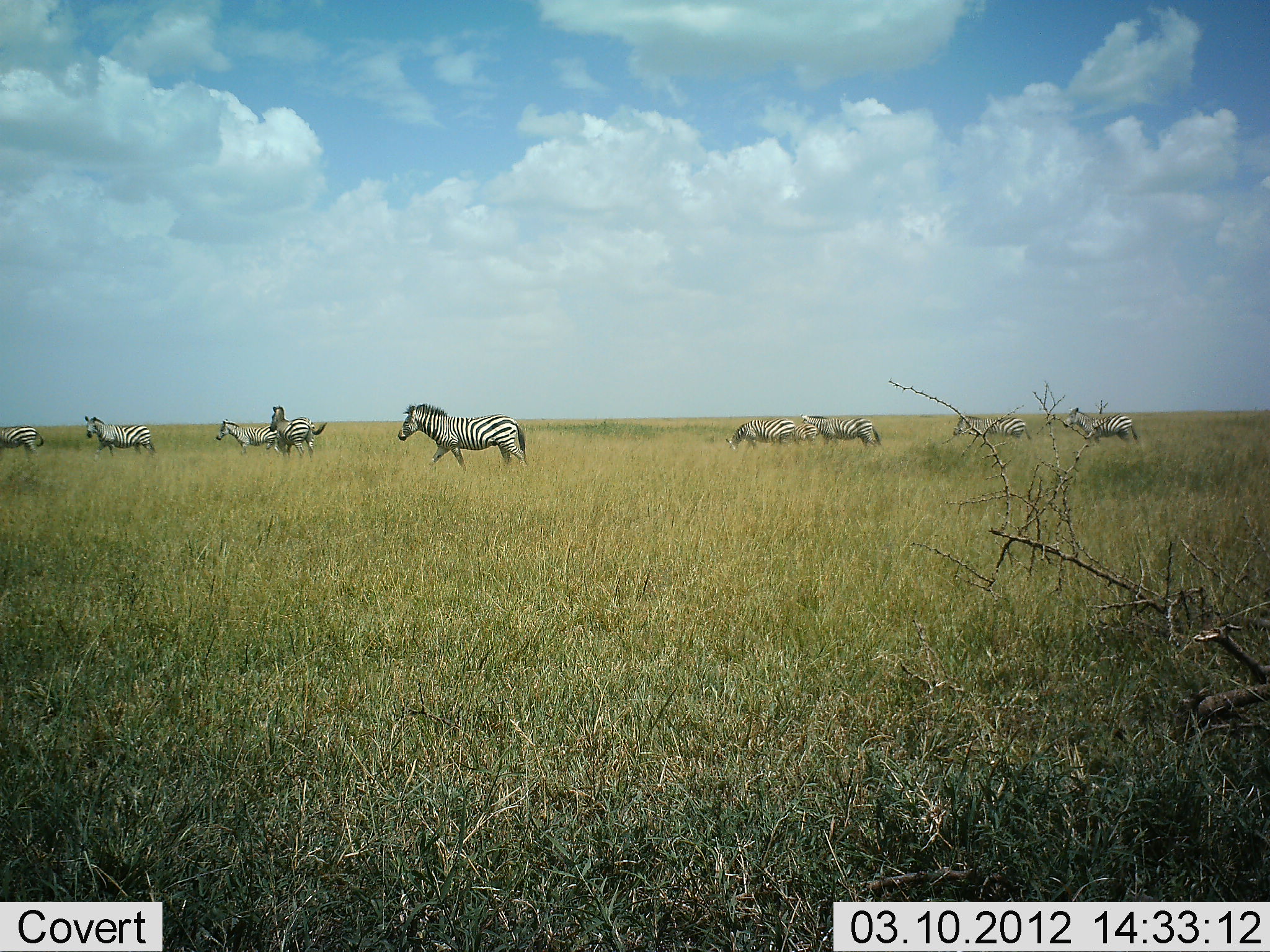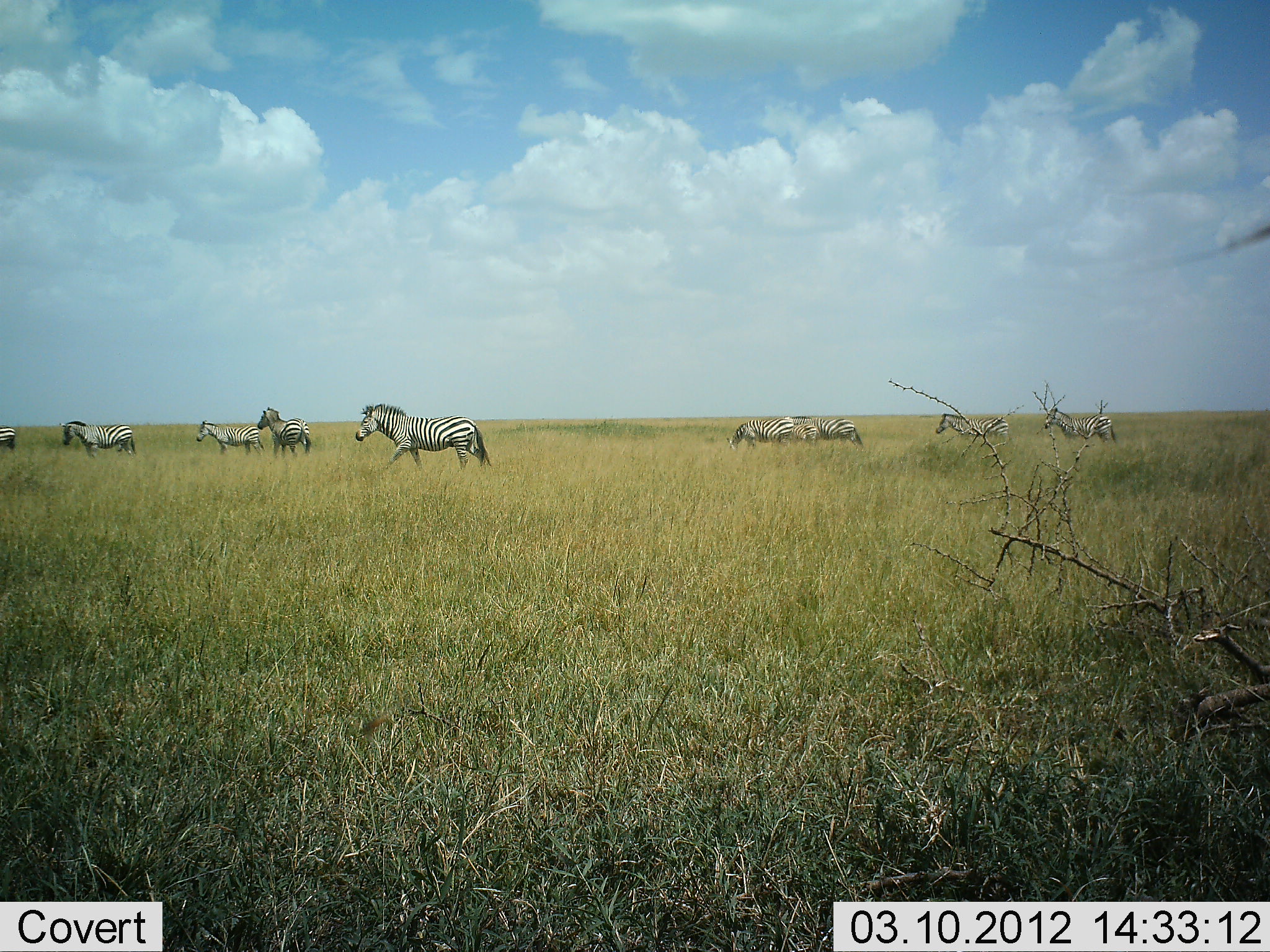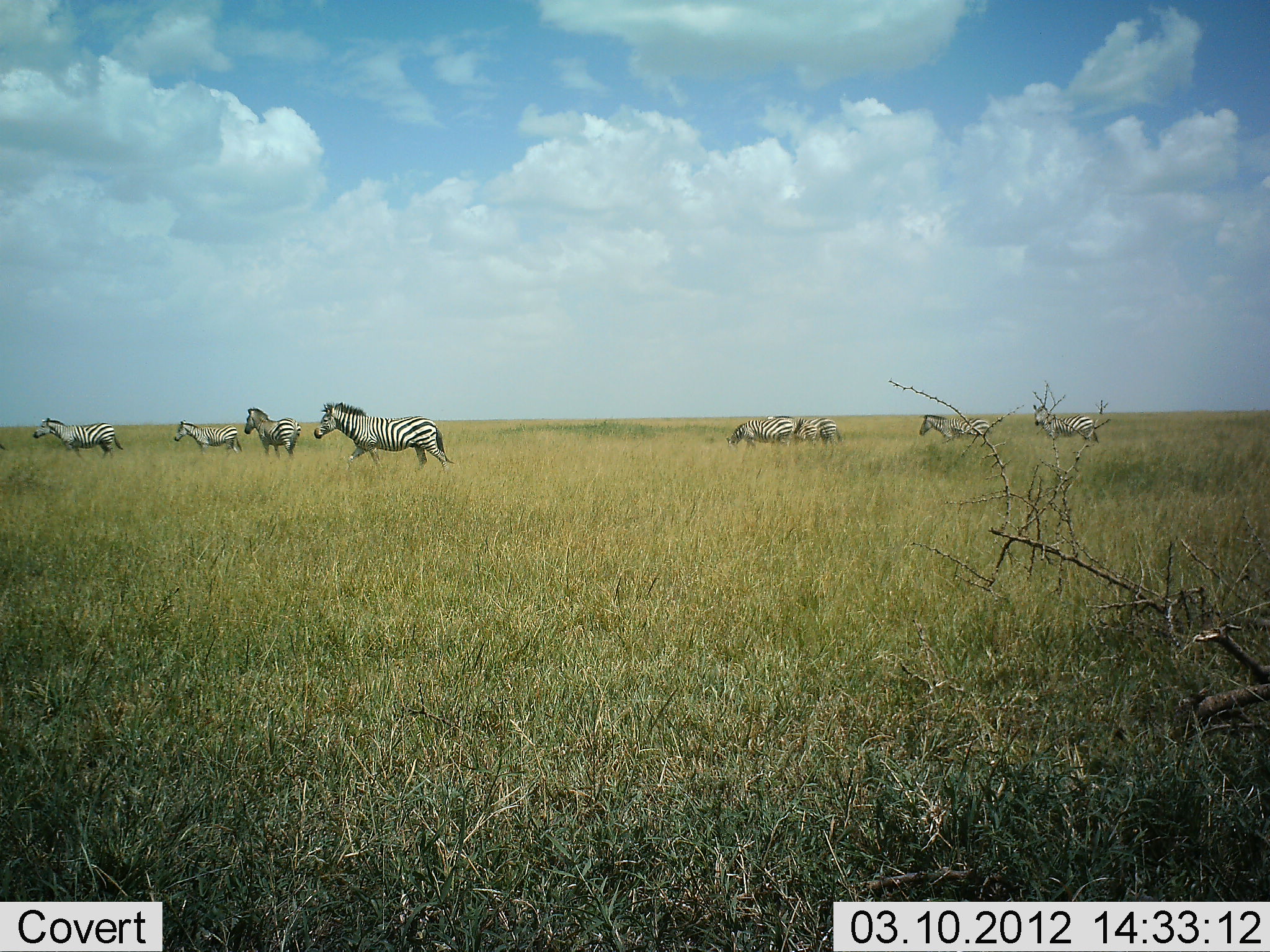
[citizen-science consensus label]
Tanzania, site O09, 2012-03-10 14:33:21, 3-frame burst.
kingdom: Animalia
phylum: Chordata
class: Mammalia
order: Perissodactyla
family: Equidae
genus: Equus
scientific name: Equus quagga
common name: plains zebra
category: zebra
Zebra (plains zebra) (Equus quagga), count 9. Behavior (volunteer vote fractions): standing 19%, resting 0%, moving 94%, interacting 0%. Young present (vote fraction): 10%. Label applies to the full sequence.